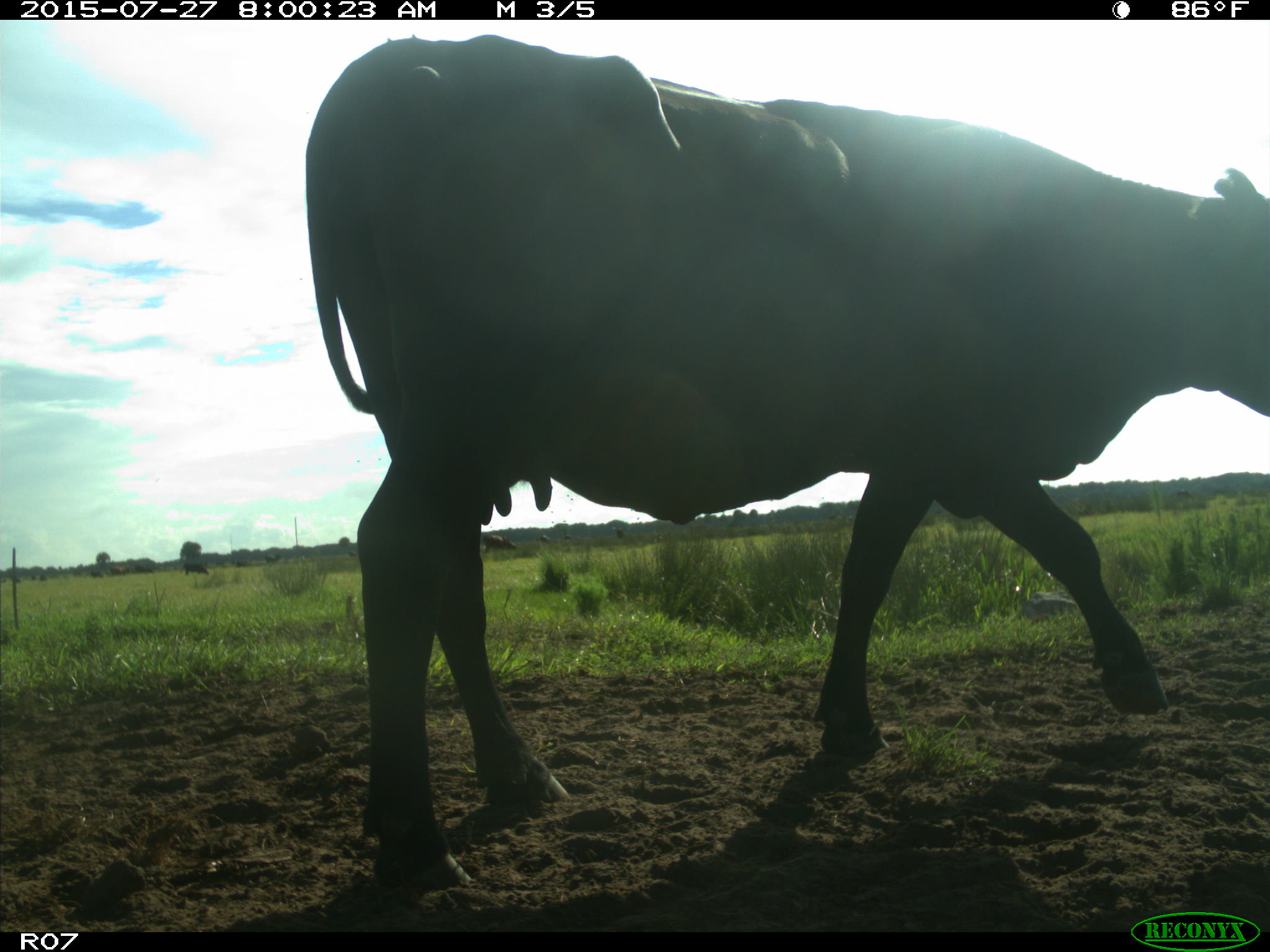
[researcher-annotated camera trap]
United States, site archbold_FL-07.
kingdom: Animalia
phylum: Chordata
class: Mammalia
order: Artiodactyla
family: Bovidae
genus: Bos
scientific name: Bos taurus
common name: domestic cow